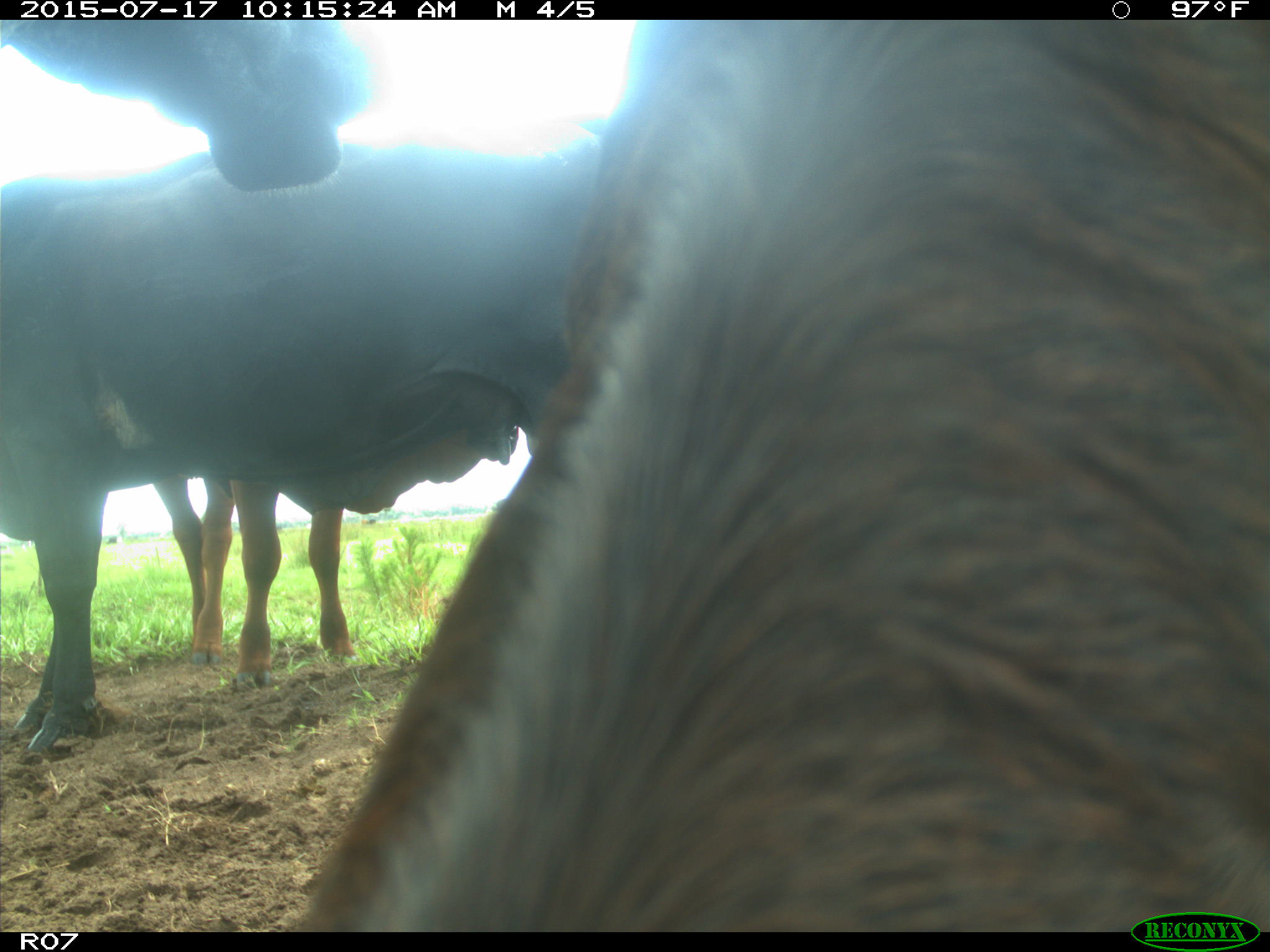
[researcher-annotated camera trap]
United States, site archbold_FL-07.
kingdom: Animalia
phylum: Chordata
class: Mammalia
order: Artiodactyla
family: Bovidae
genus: Bos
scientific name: Bos taurus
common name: domestic cow